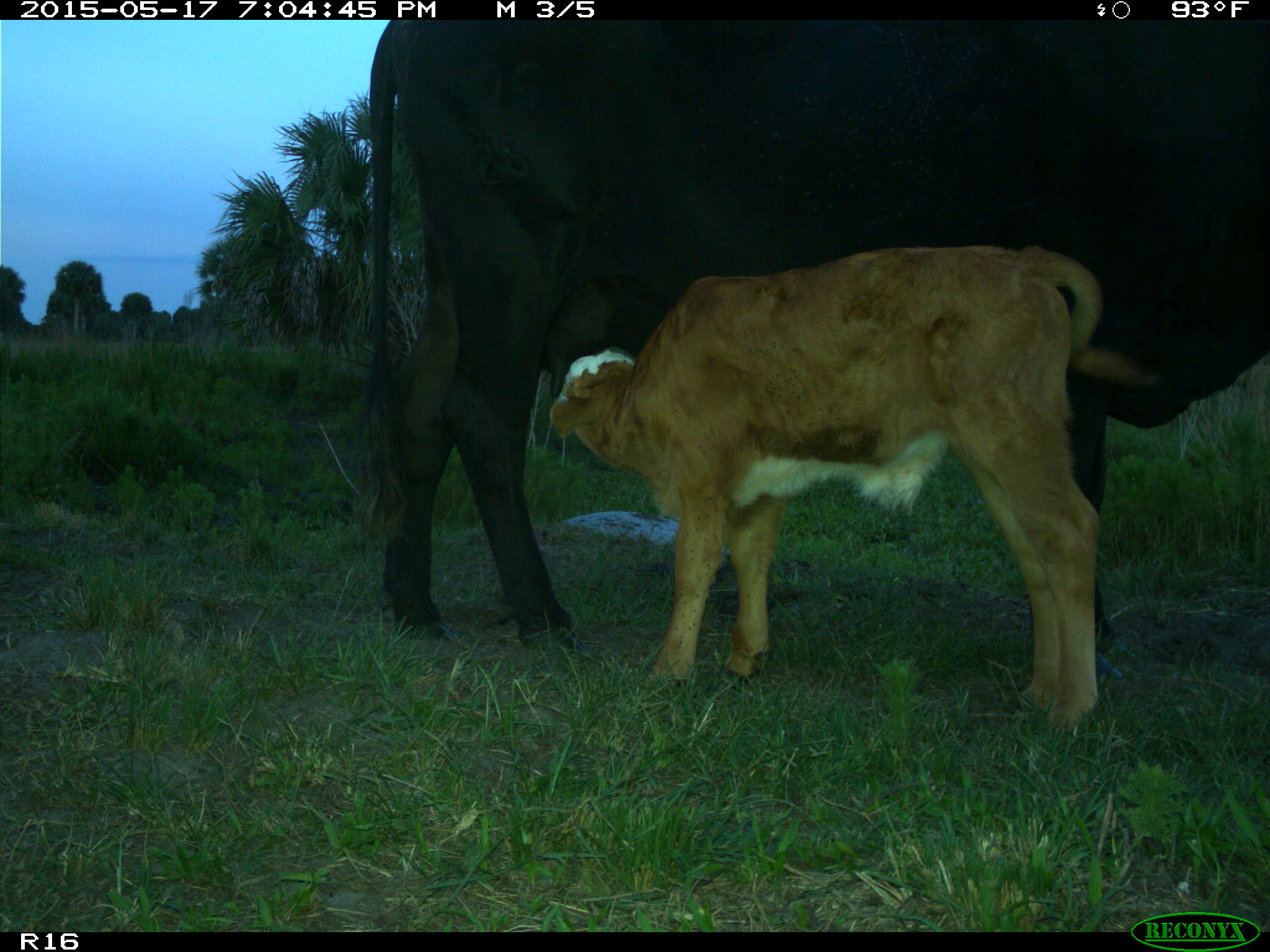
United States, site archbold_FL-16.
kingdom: Animalia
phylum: Chordata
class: Mammalia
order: Artiodactyla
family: Bovidae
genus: Bos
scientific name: Bos taurus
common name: domestic cow